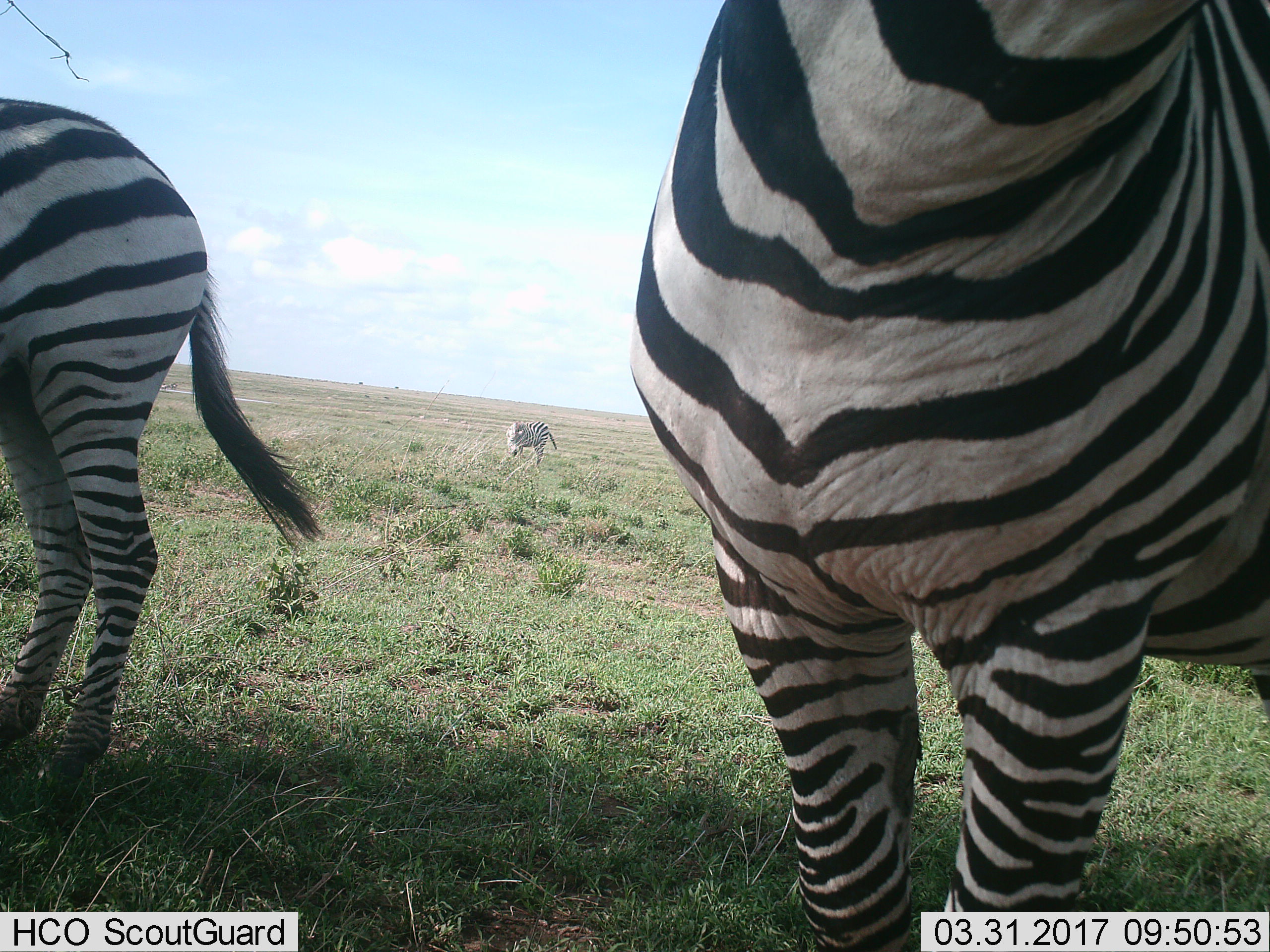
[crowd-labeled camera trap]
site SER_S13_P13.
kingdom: Animalia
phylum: Chordata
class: Mammalia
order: Perissodactyla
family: Equidae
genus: Equus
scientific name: Equus quagga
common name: plains zebra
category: zebraplains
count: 3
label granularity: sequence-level